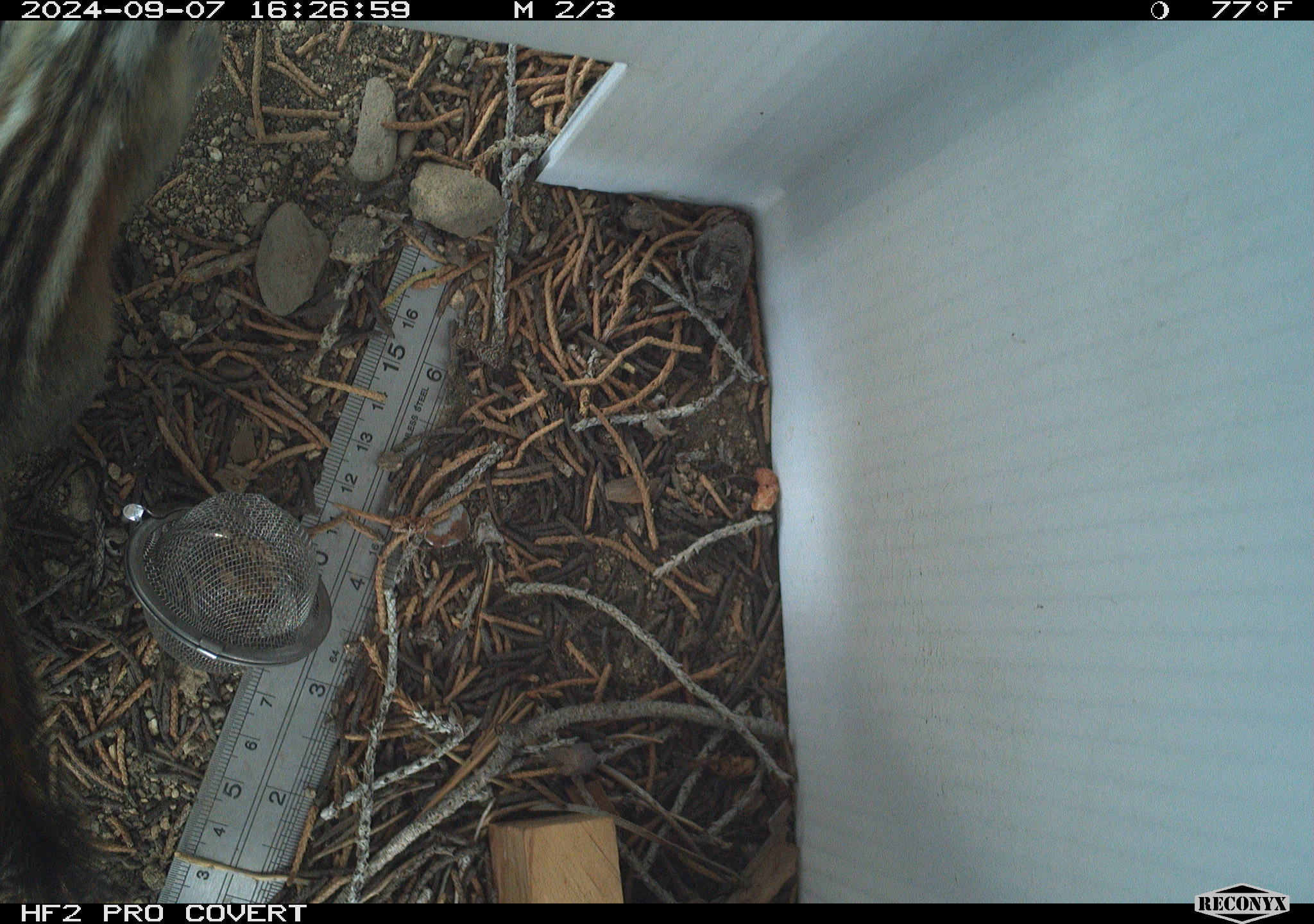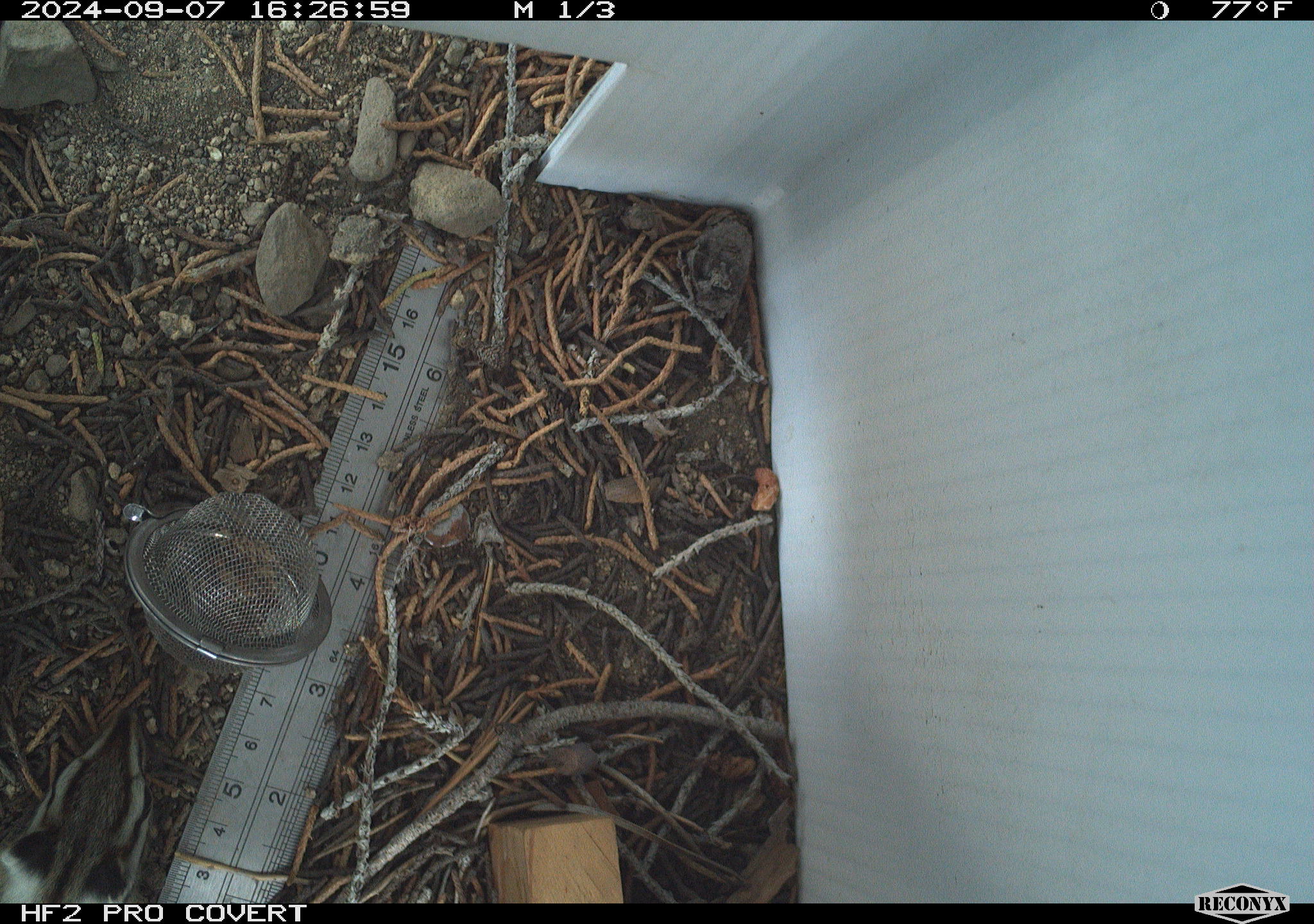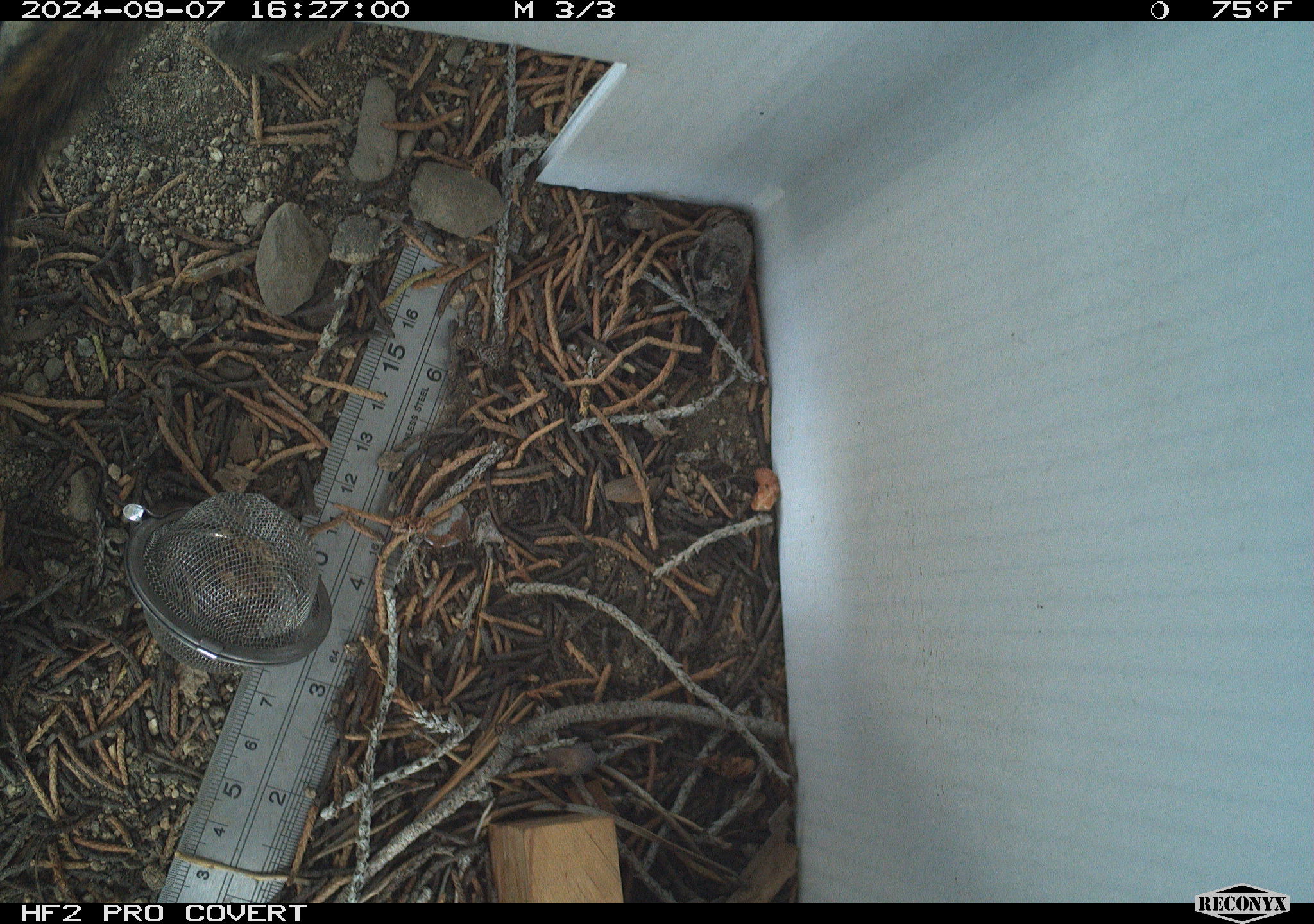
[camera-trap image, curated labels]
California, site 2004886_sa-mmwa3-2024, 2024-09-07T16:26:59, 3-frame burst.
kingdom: Animalia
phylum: Chordata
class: Mammalia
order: Rodentia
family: Sciuridae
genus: Neotamias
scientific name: Neotamias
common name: western chipmunks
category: neotamias species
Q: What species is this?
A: Neotamias species (western chipmunks) (Neotamias).